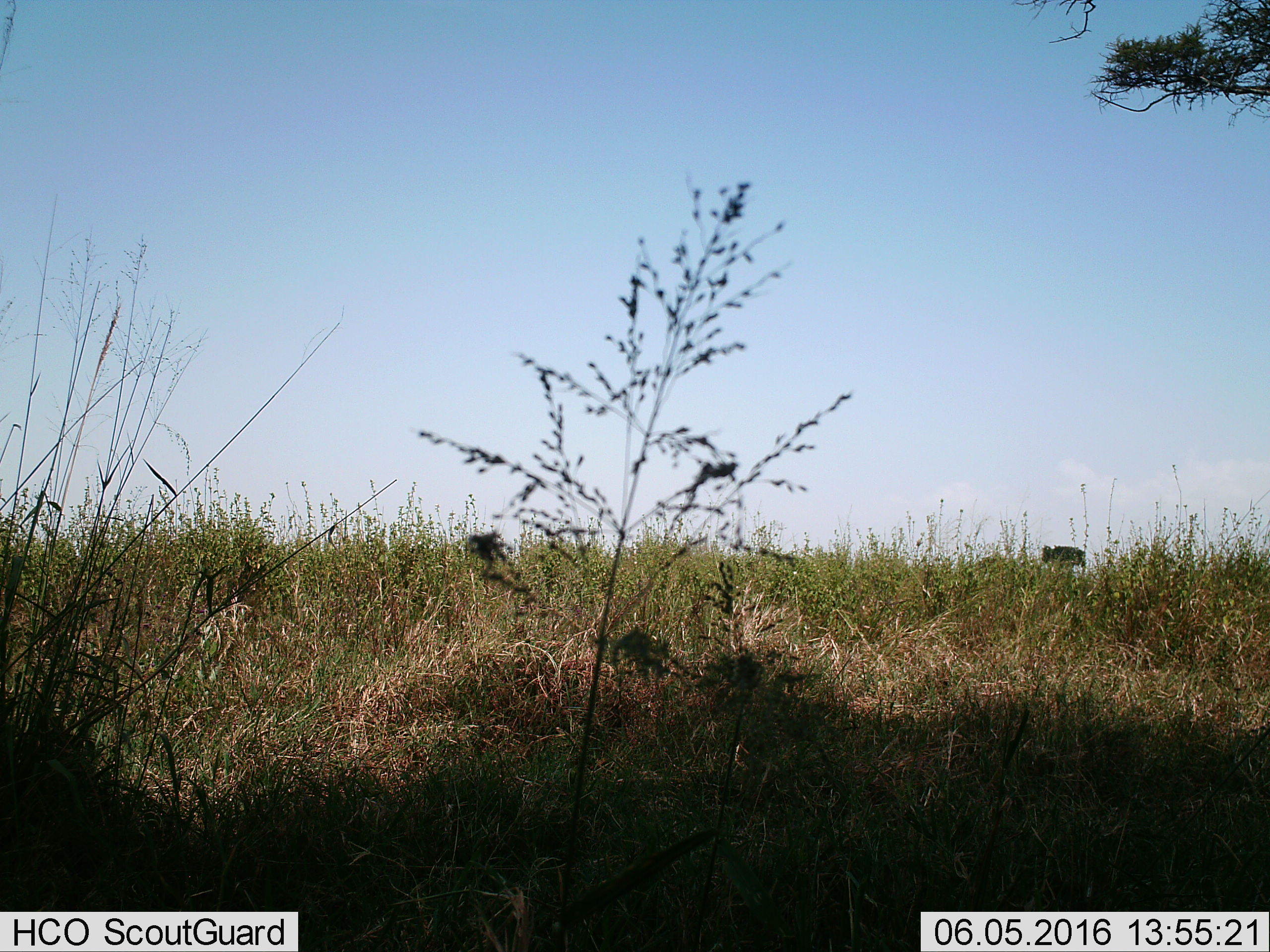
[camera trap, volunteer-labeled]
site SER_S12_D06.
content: unidentified animal